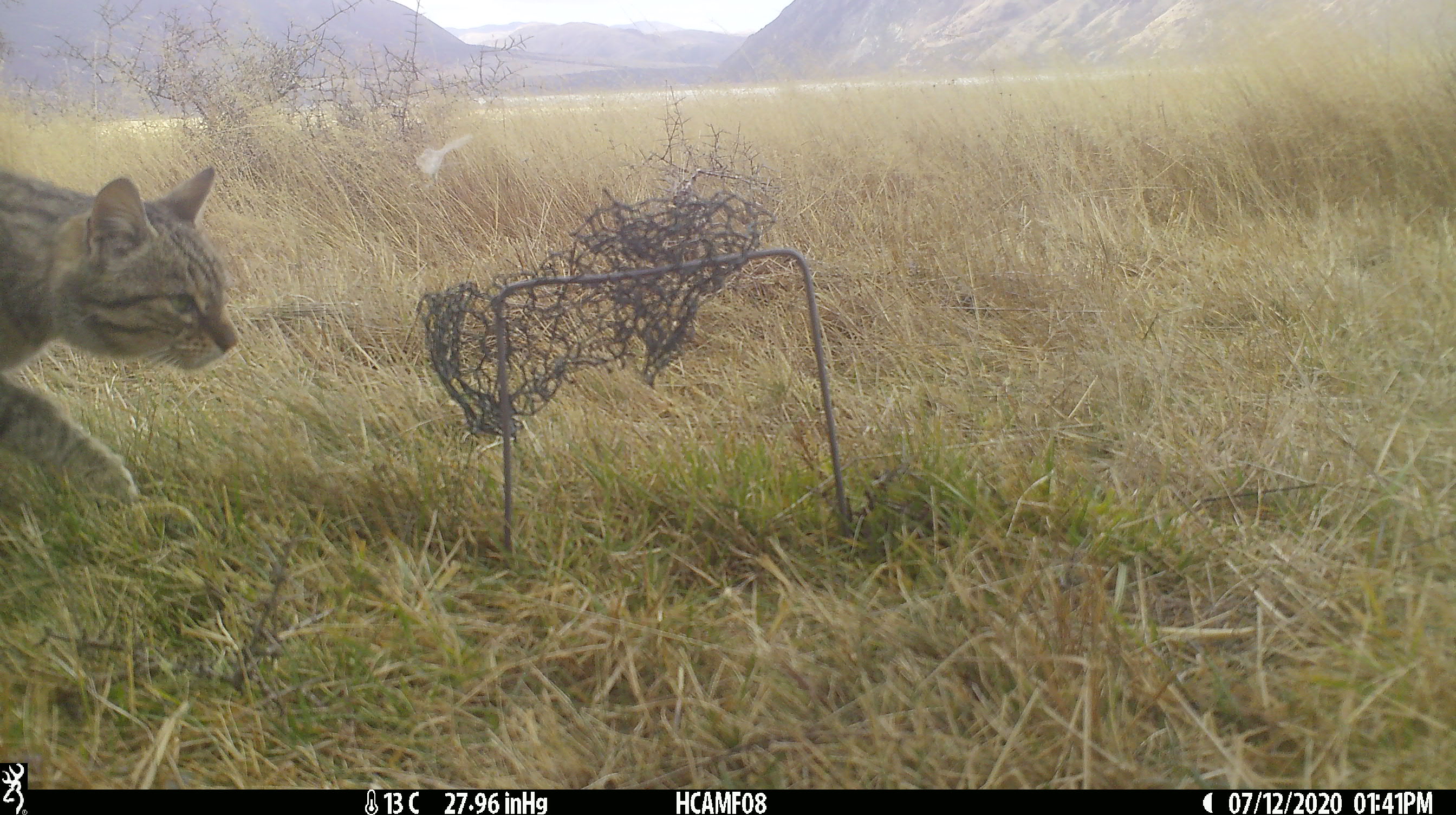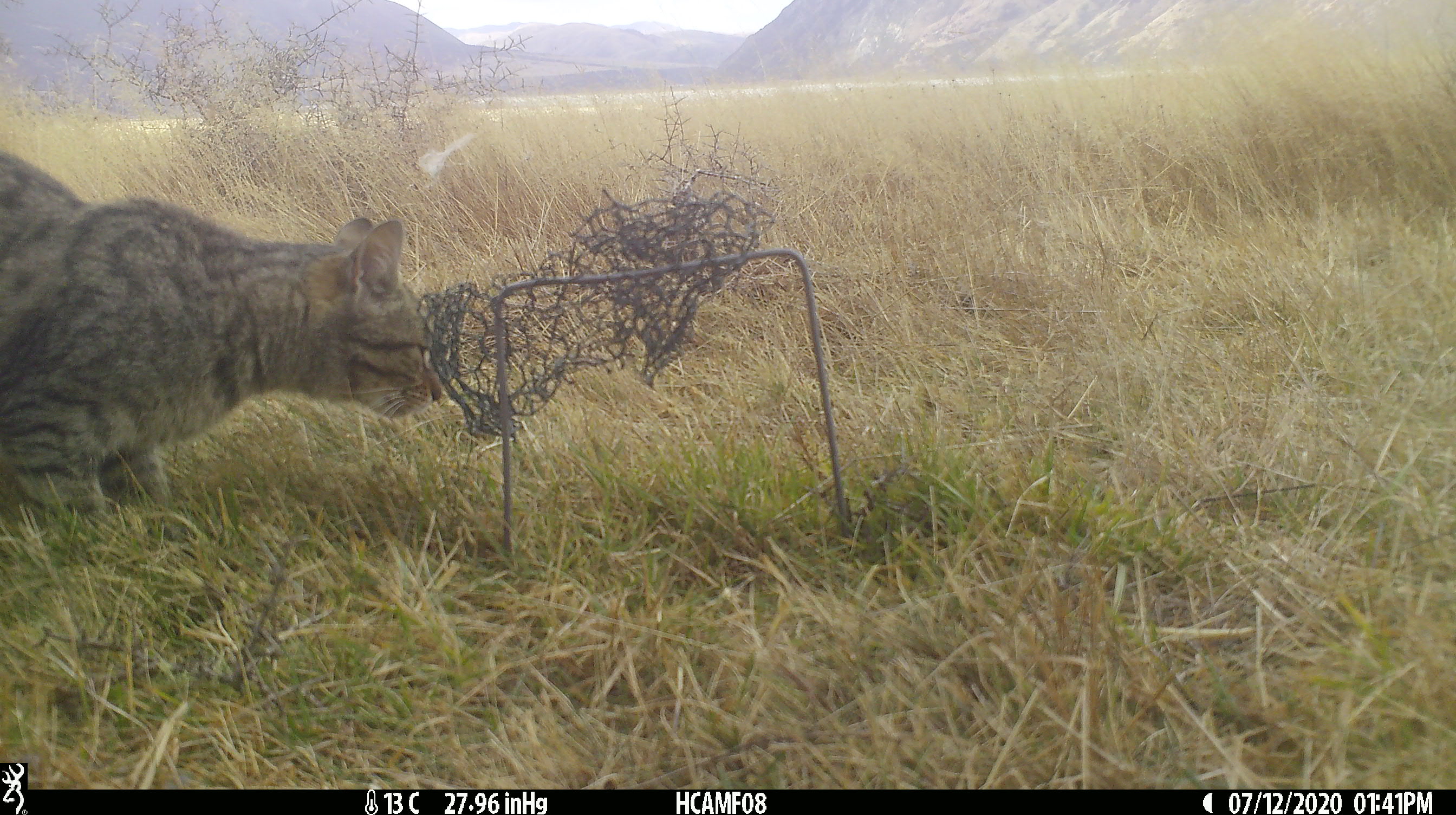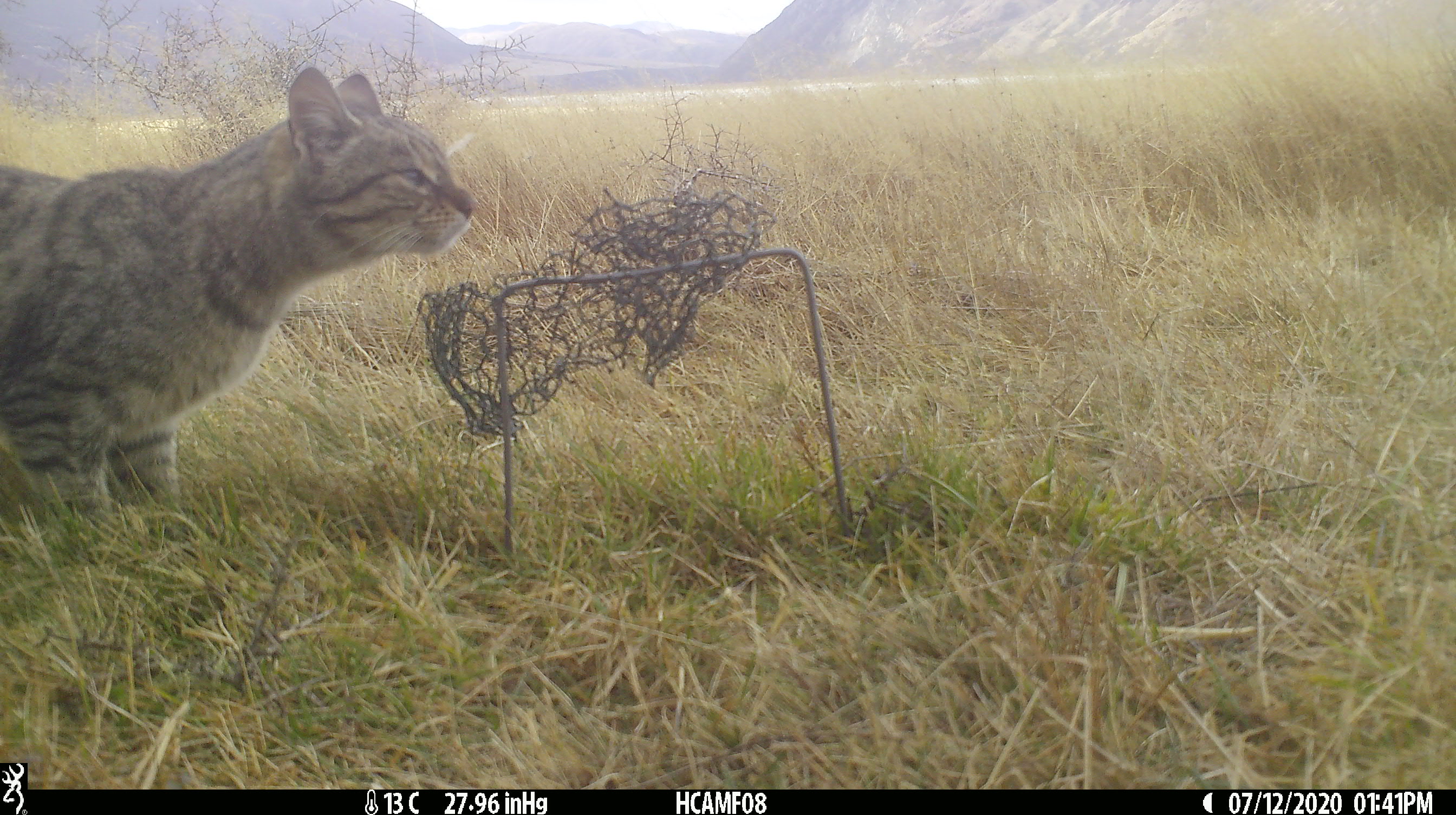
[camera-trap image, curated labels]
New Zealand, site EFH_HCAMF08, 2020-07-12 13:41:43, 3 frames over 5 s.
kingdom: Animalia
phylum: Chordata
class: Mammalia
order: Carnivora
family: Felidae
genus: Felis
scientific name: Felis catus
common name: domestic cat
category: cat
Cat (domestic cat) (Felis catus).